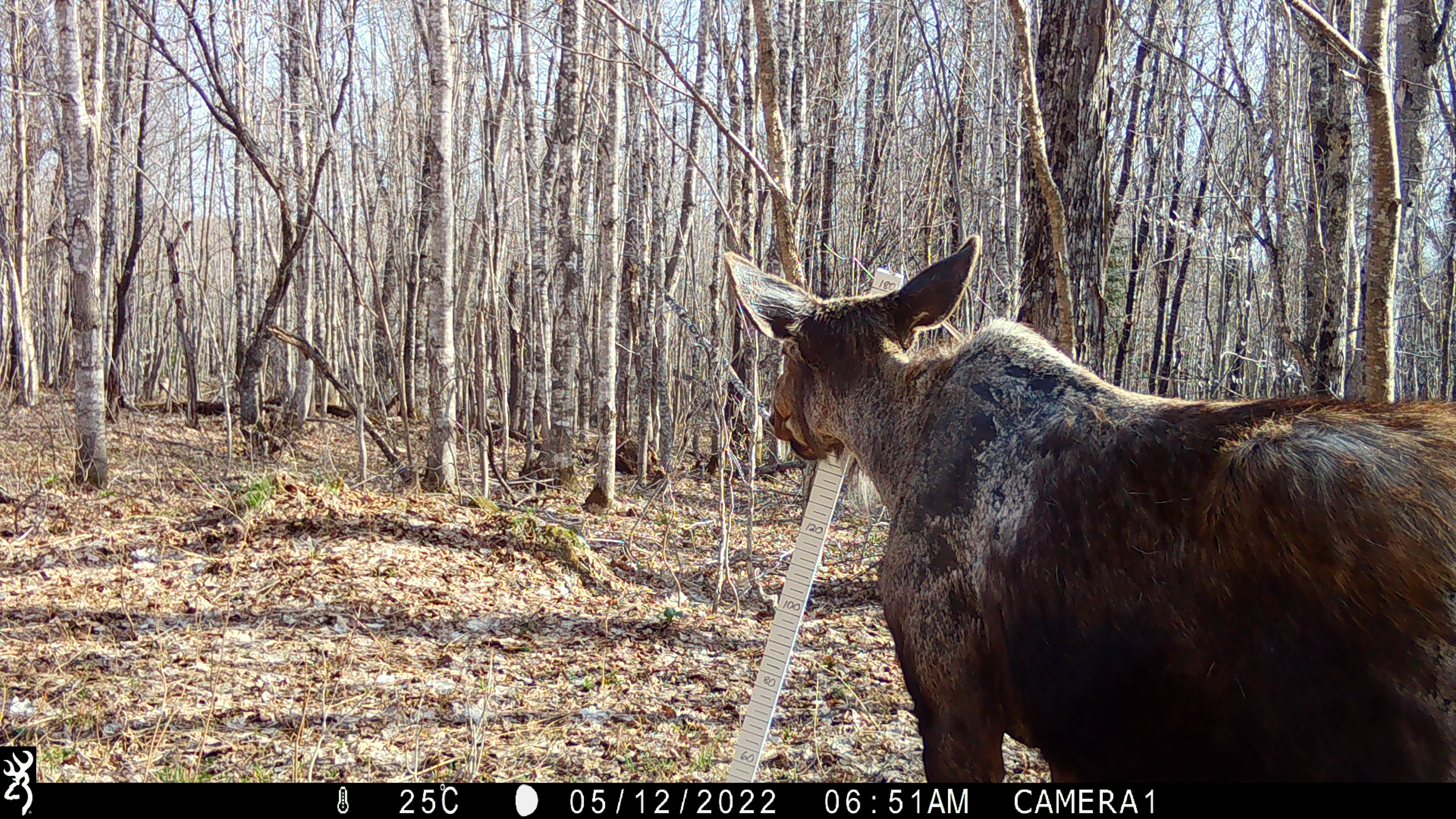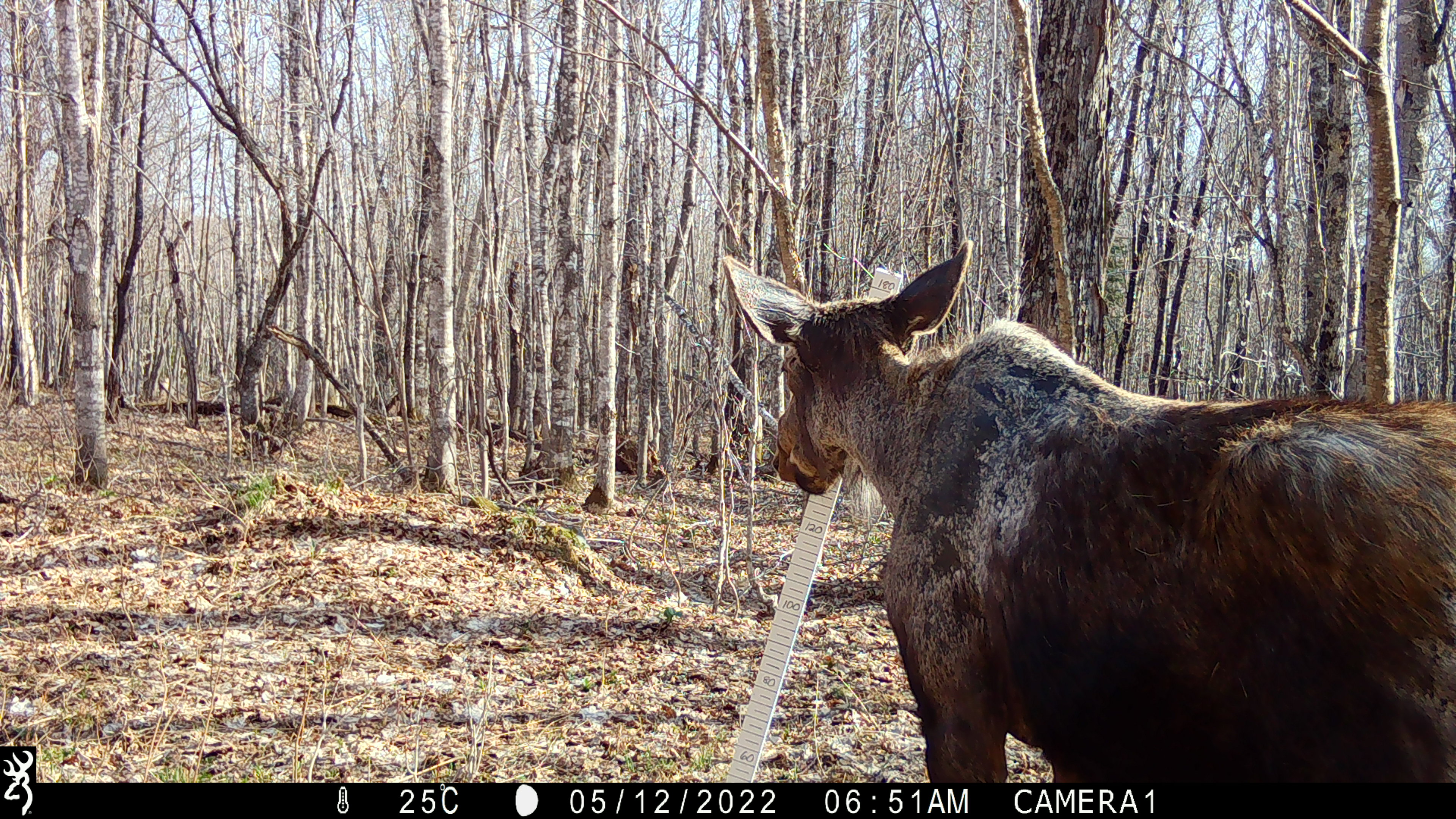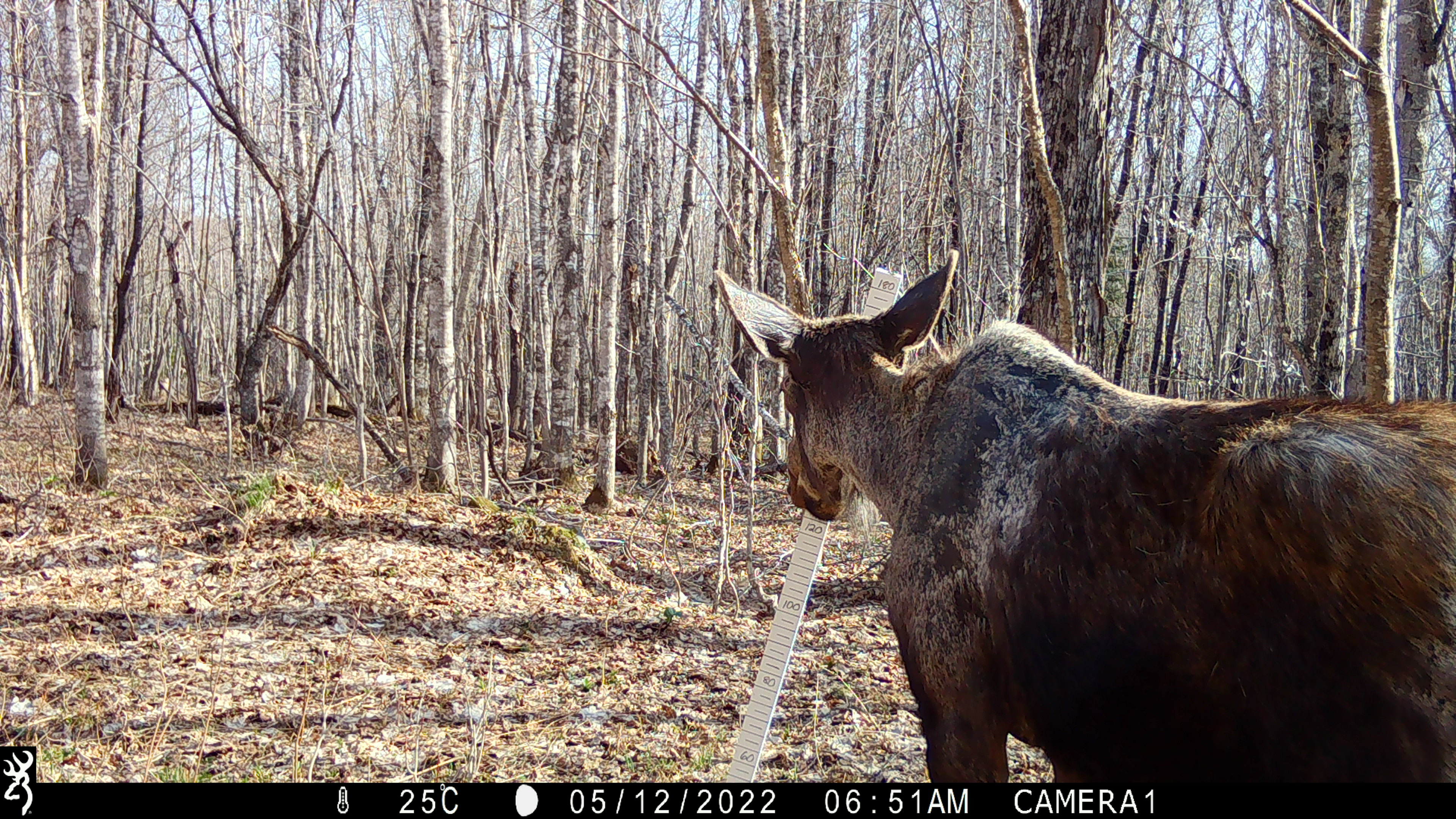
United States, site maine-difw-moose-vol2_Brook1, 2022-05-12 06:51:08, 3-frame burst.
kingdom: Animalia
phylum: Chordata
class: Mammalia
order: Artiodactyla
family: Cervidae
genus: Alces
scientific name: Alces alces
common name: moose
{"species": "moose (Alces alces)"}